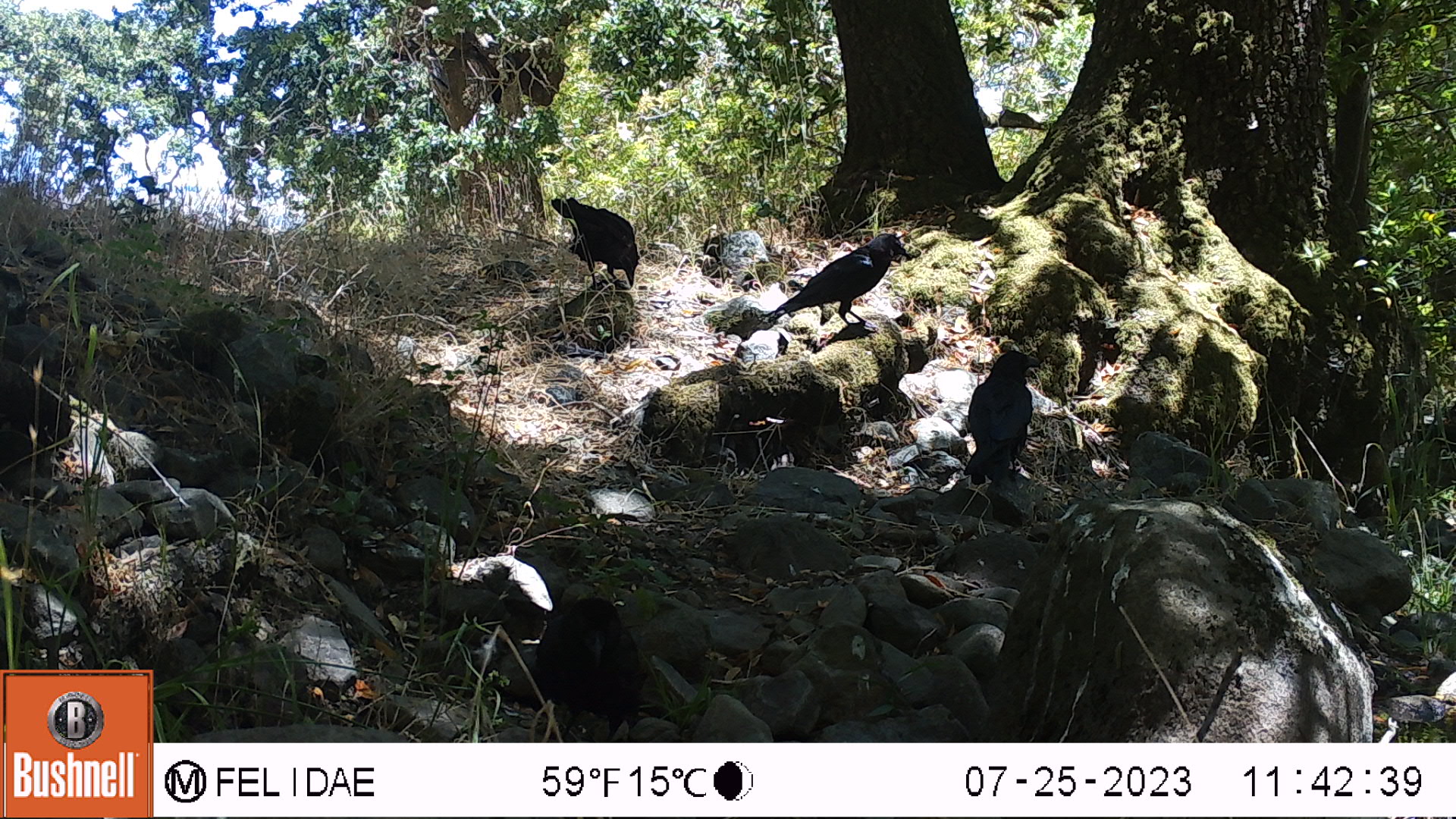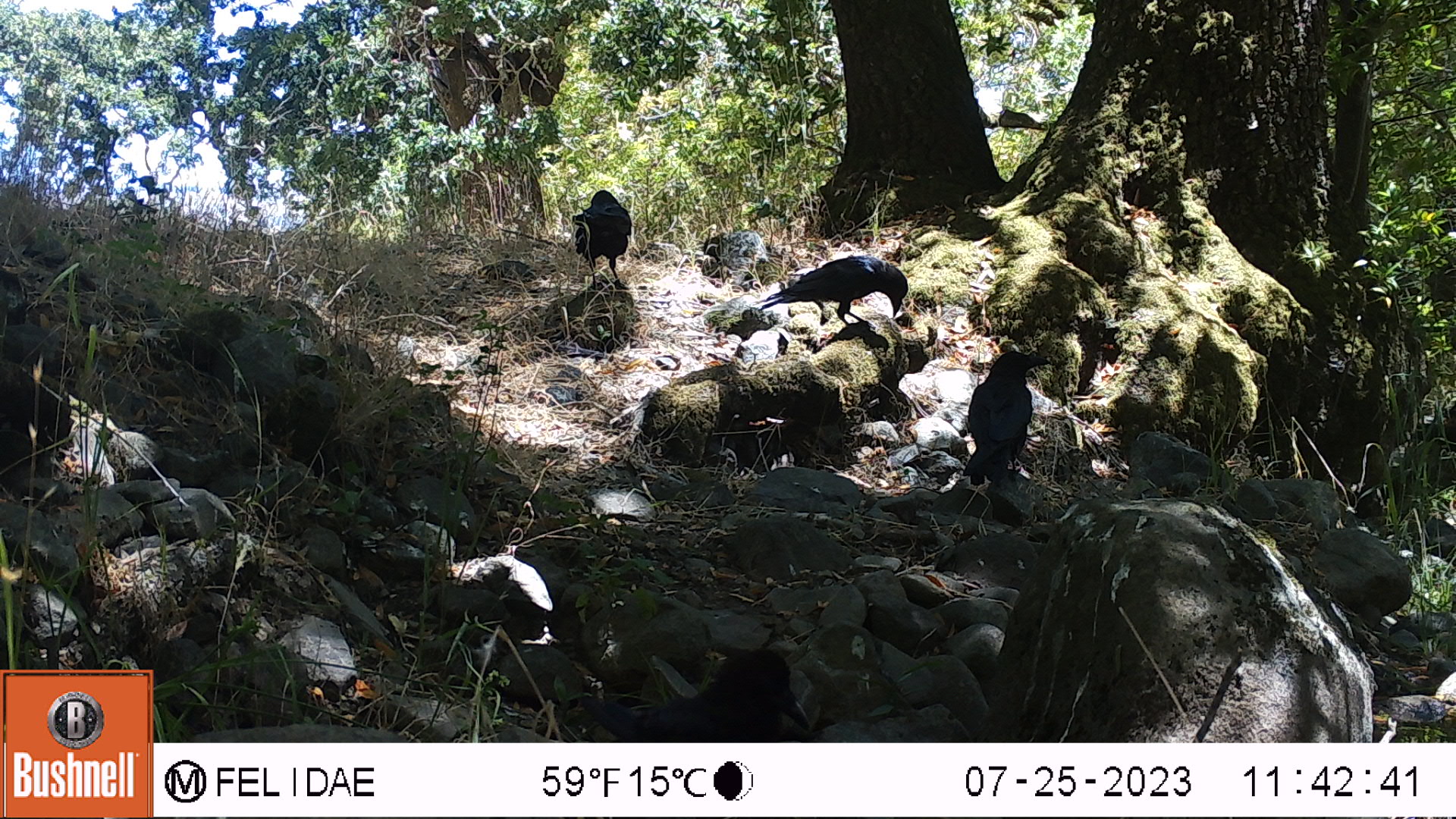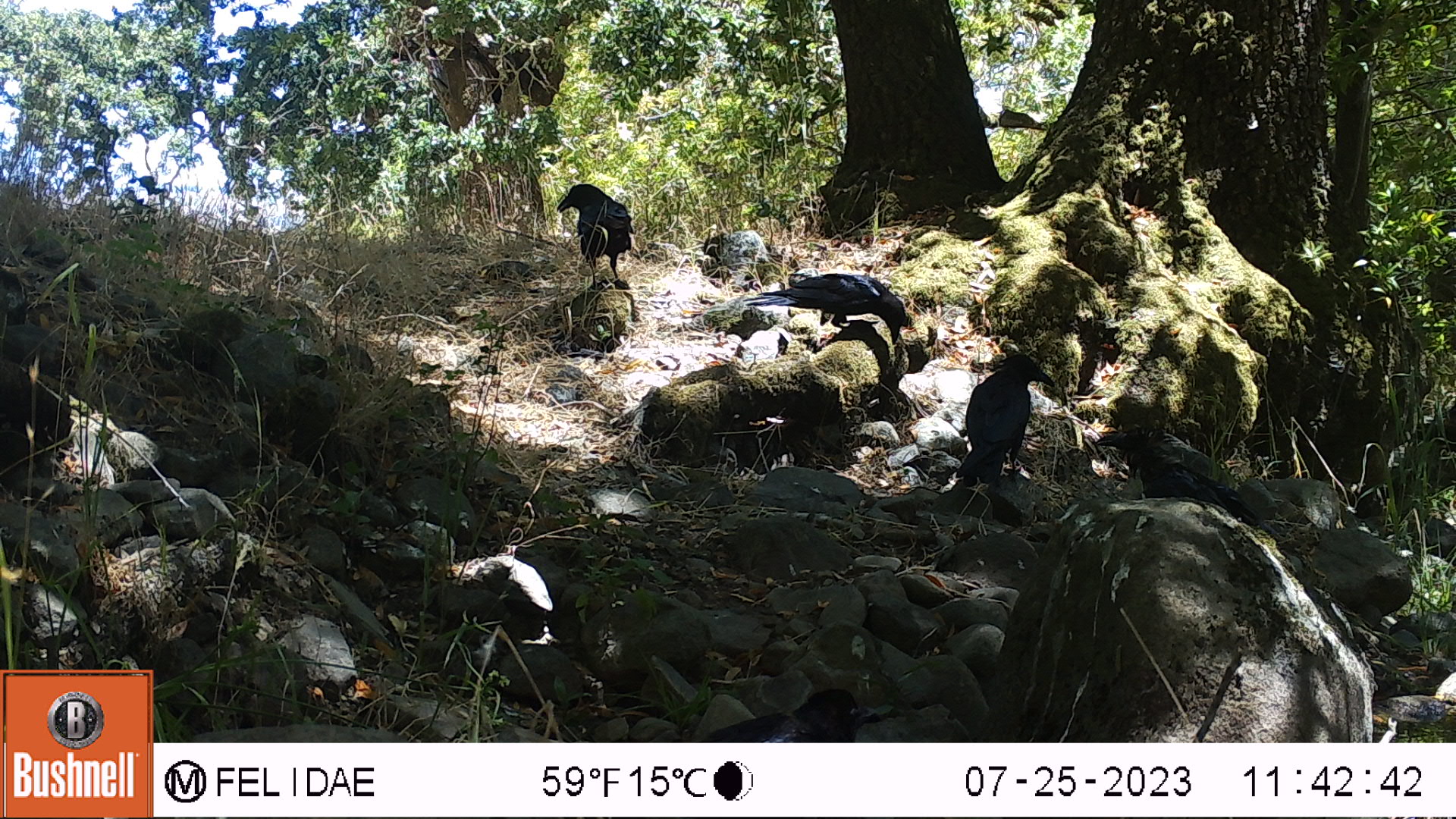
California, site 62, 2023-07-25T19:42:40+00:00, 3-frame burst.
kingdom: Animalia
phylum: Chordata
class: Aves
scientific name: Aves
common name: bird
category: unknown bird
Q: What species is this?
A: Unknown bird (bird) (Aves).